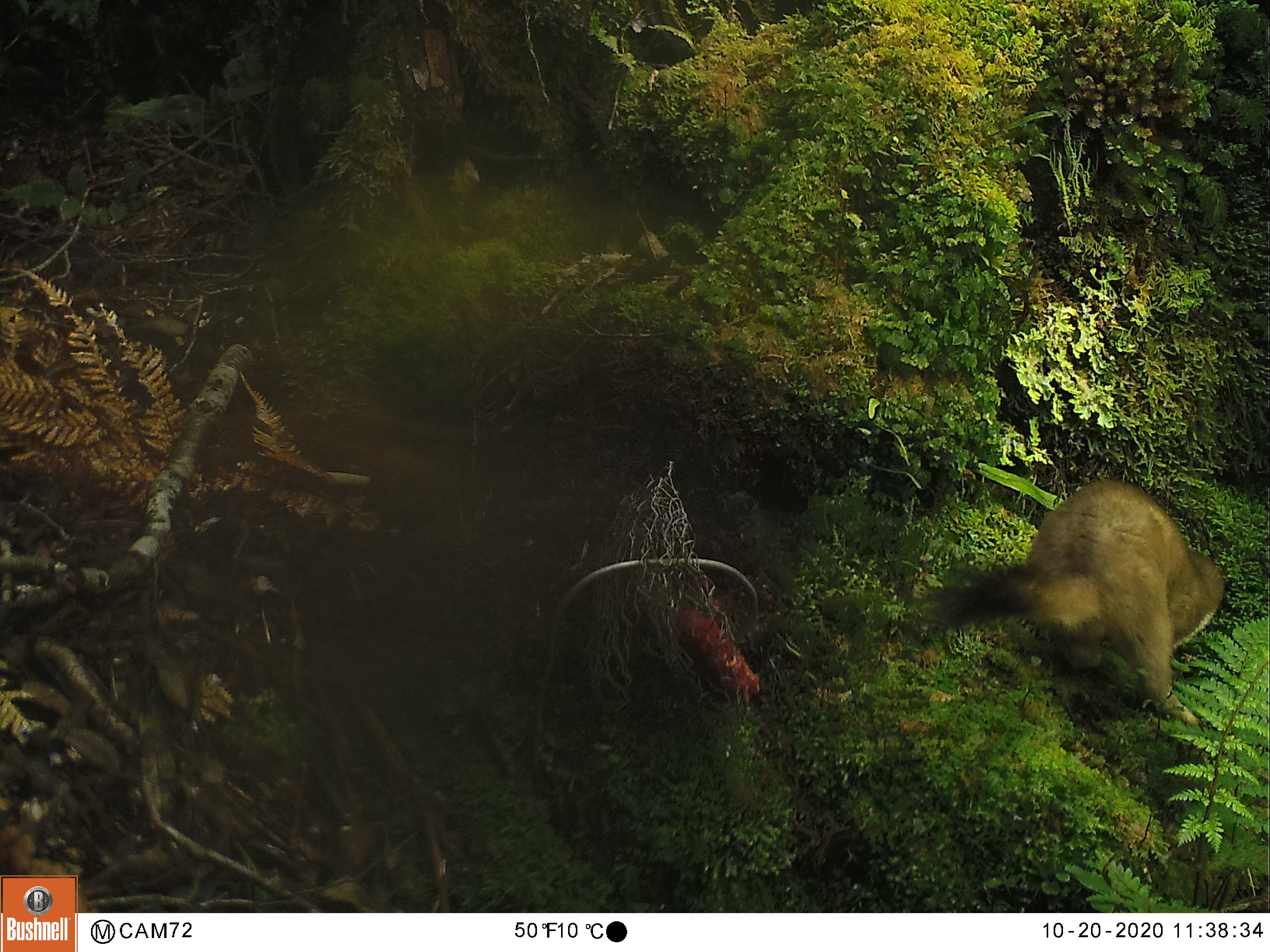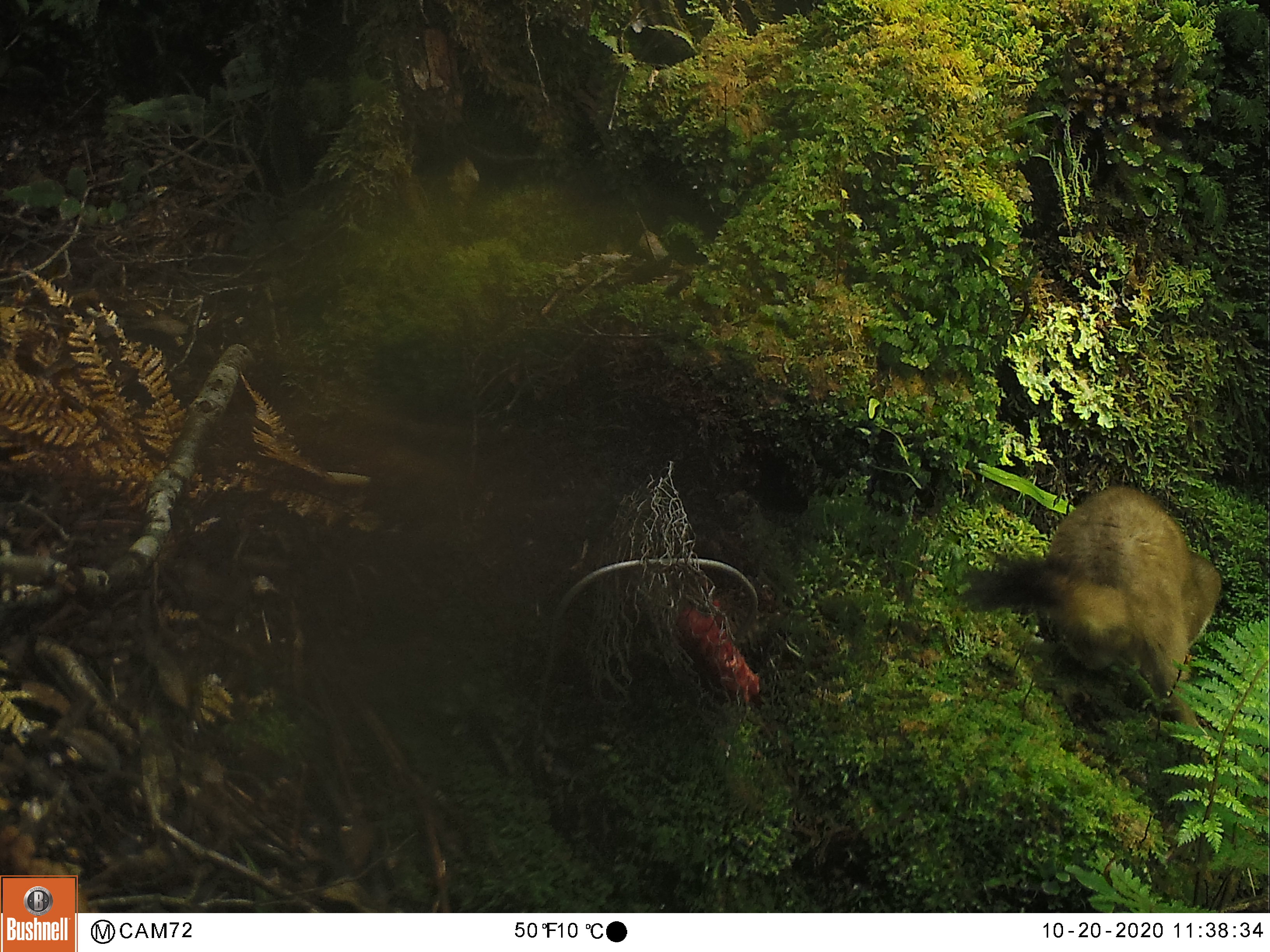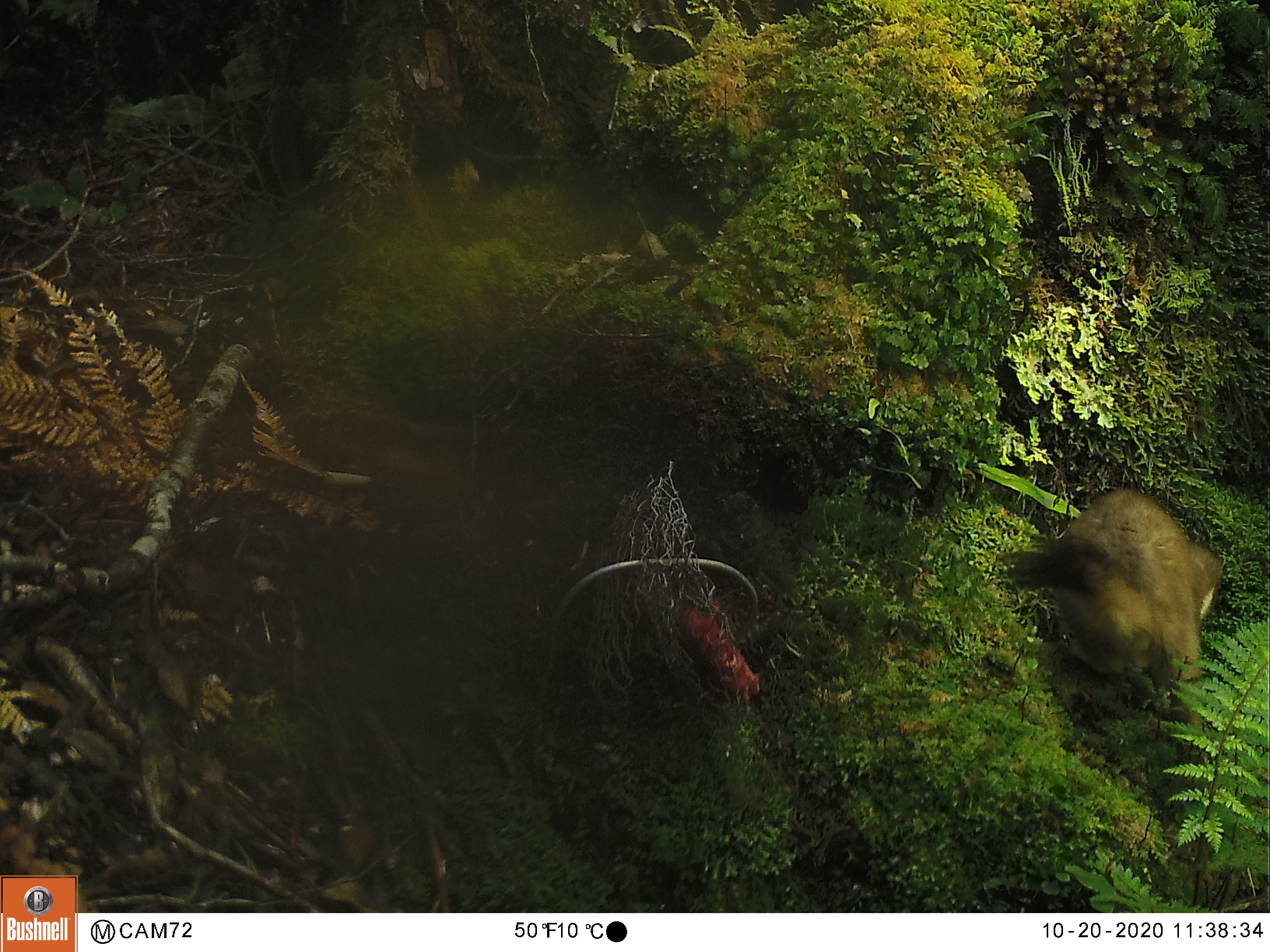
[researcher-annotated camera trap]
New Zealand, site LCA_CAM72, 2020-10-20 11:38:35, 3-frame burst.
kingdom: Animalia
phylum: Chordata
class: Mammalia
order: Carnivora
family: Mustelidae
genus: Mustela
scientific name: Mustela erminea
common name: stoat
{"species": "stoat (Mustela erminea)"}